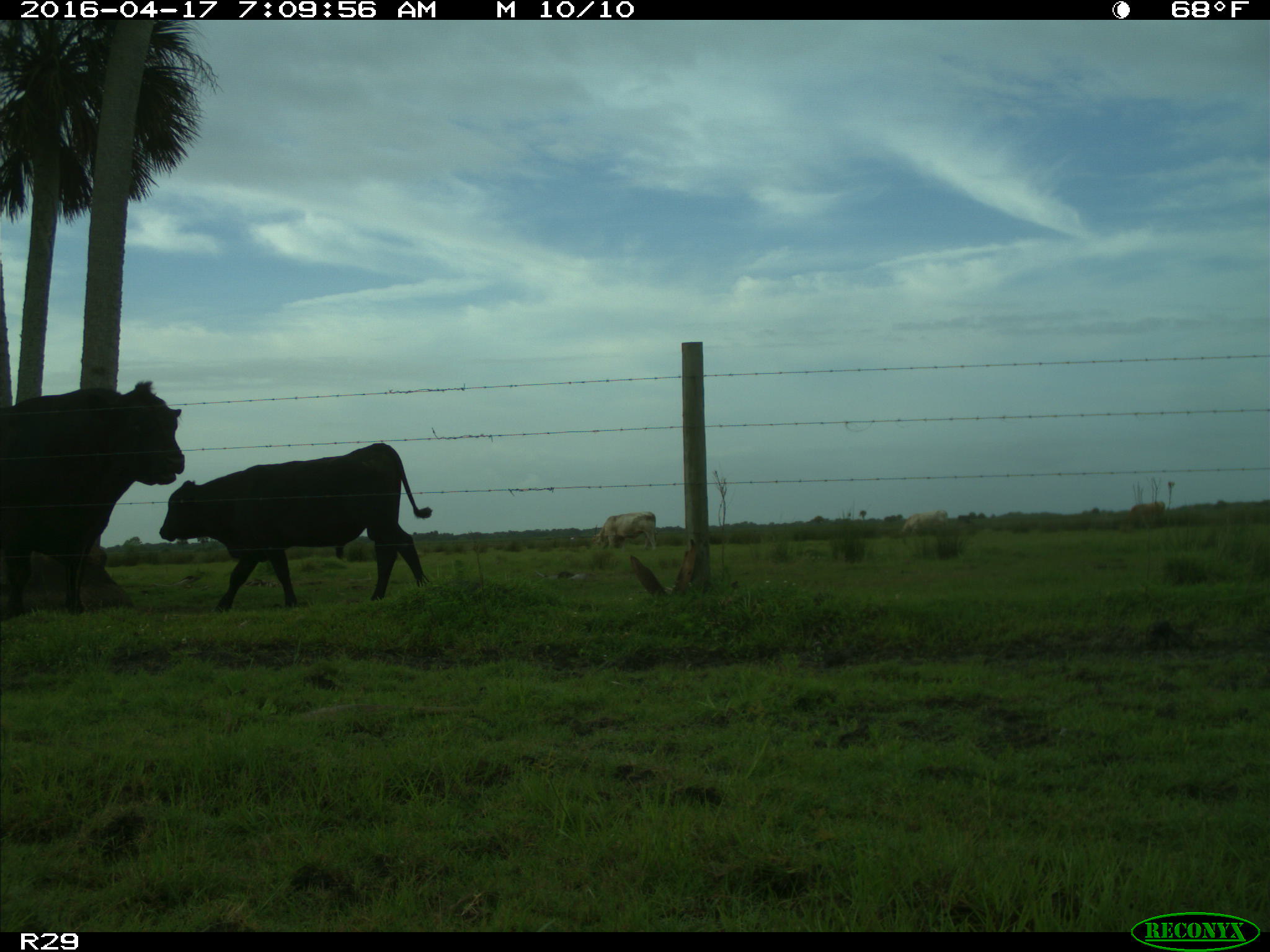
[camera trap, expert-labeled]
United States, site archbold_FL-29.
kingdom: Animalia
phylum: Chordata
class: Mammalia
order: Artiodactyla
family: Bovidae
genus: Bos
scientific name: Bos taurus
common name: domestic cow